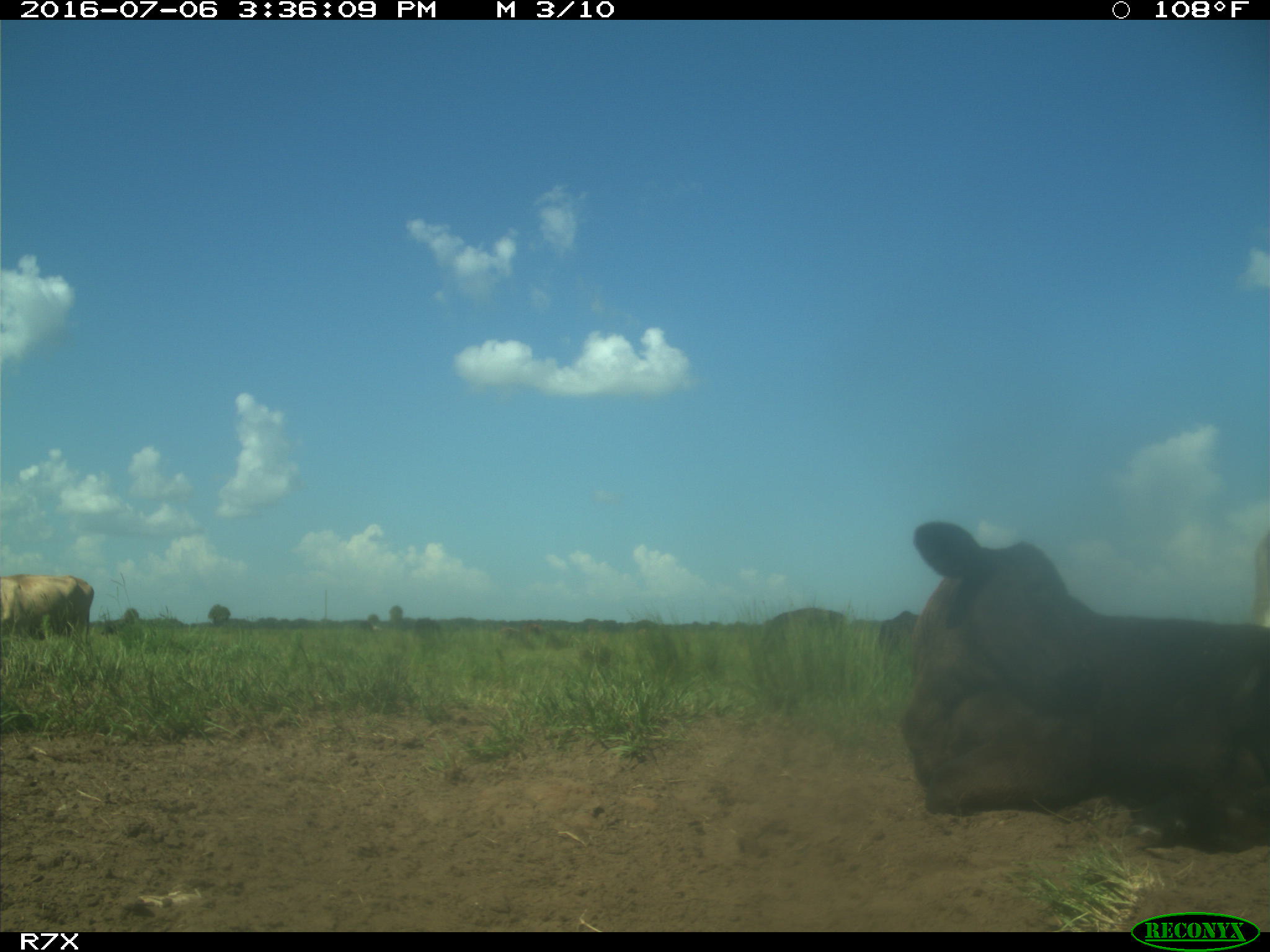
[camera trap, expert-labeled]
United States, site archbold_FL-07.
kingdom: Animalia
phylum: Chordata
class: Mammalia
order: Artiodactyla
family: Bovidae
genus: Bos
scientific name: Bos taurus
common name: domestic cow